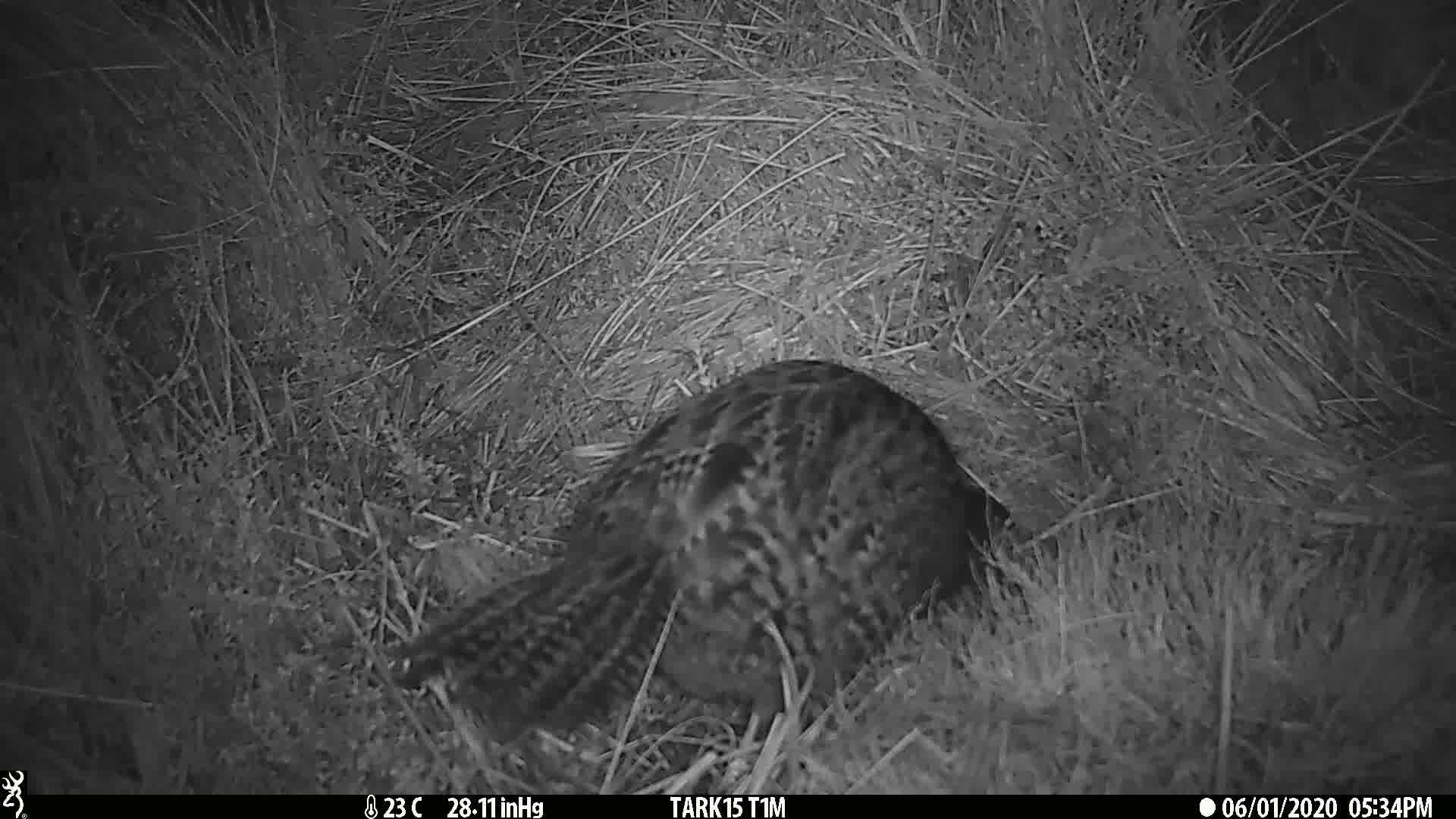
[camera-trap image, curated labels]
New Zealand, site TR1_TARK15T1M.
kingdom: Animalia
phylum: Chordata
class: Aves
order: Gruiformes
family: Rallidae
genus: Gallirallus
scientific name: Gallirallus australis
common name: weka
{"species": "weka (Gallirallus australis)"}